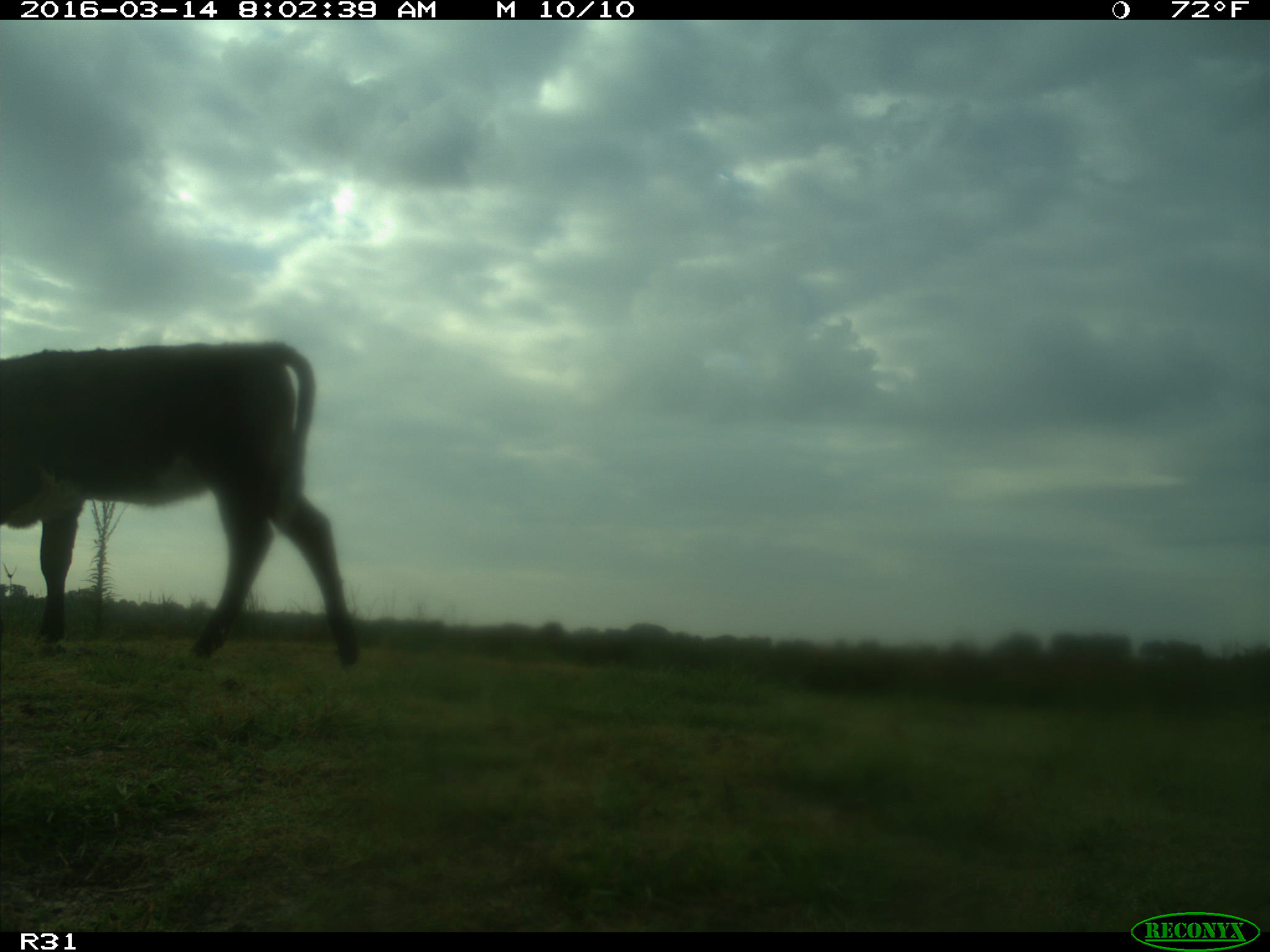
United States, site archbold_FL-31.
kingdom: Animalia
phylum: Chordata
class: Mammalia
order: Artiodactyla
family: Bovidae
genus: Bos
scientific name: Bos taurus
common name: domestic cow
Bos taurus (domestic cow).